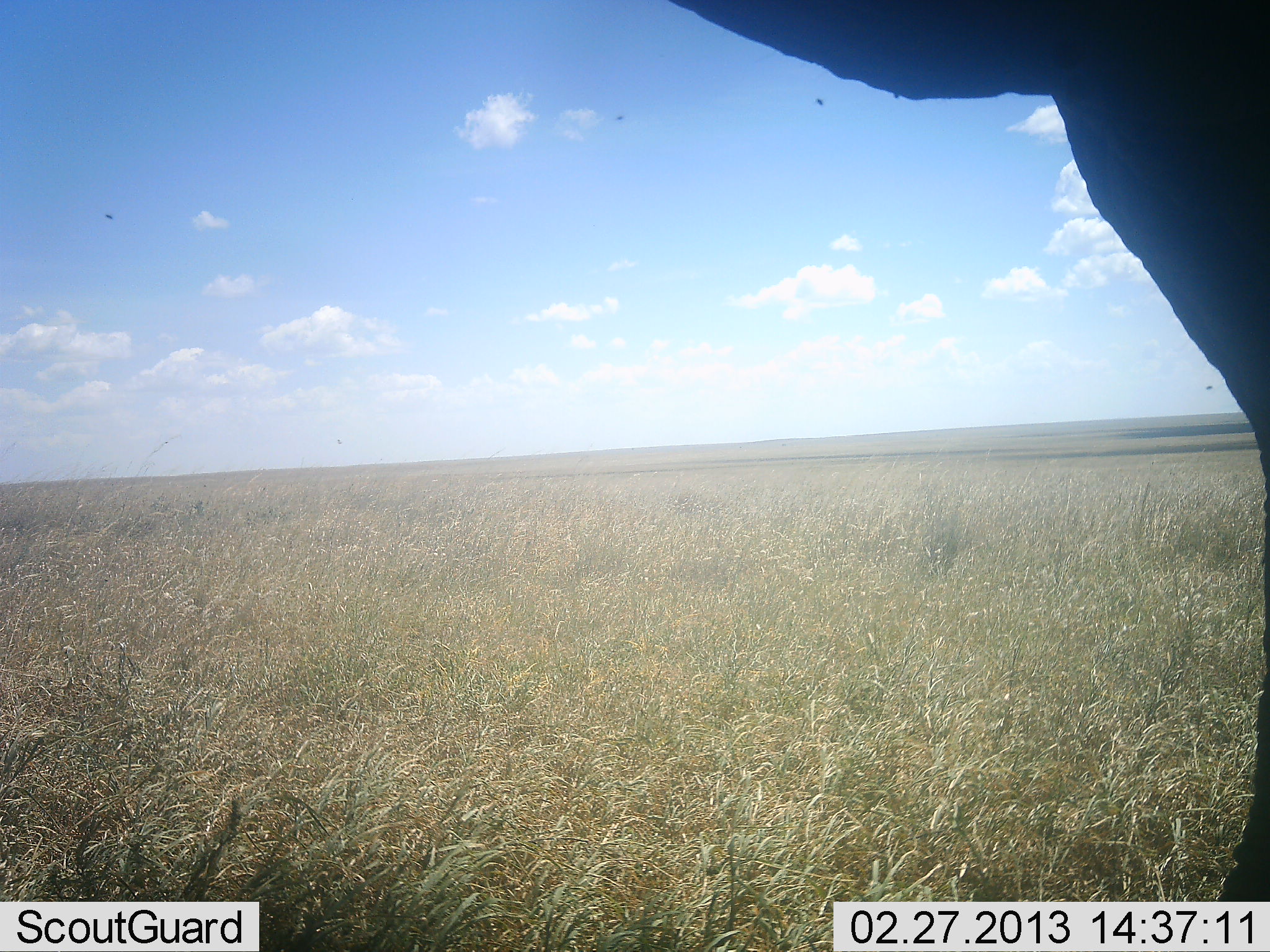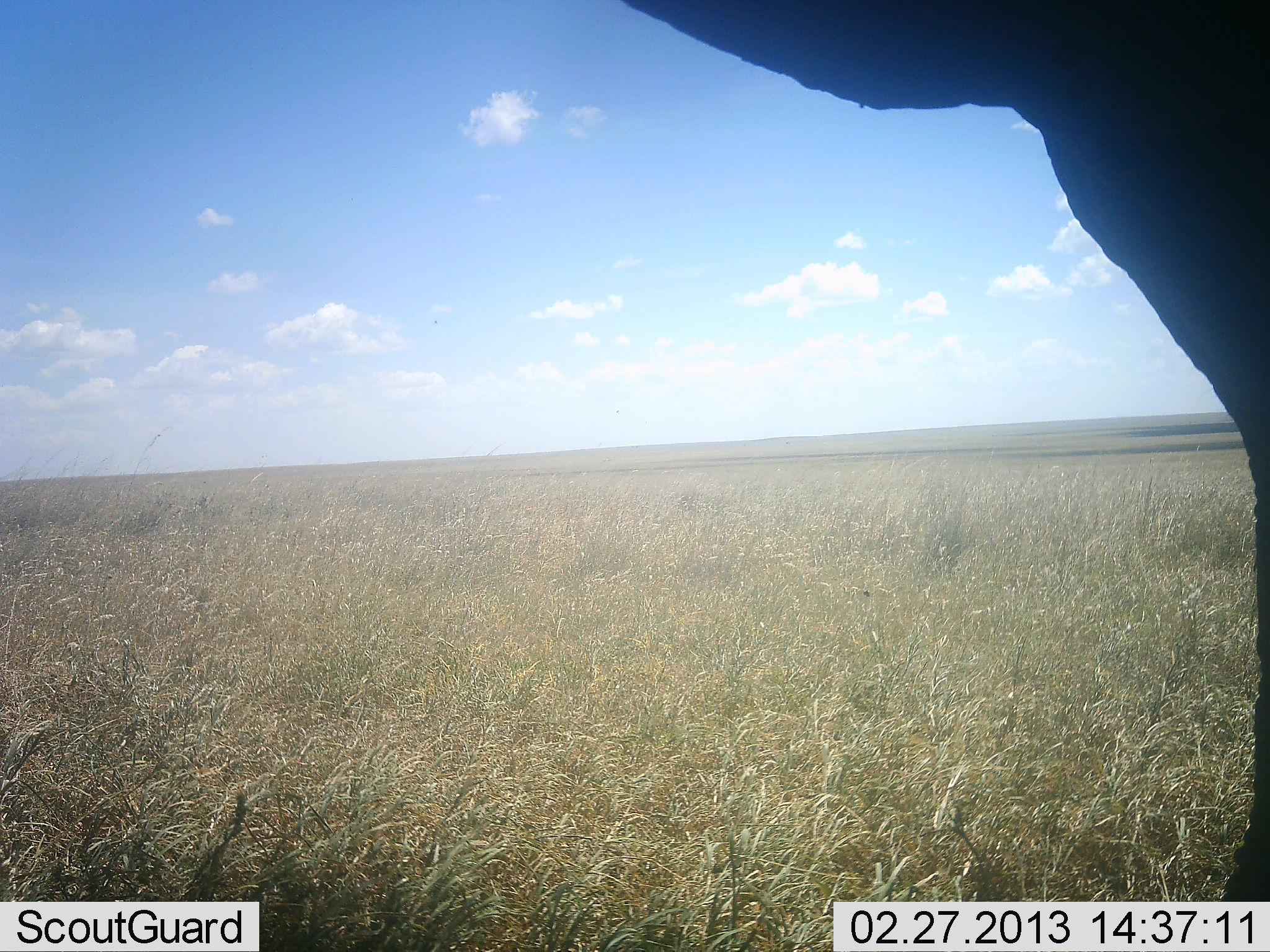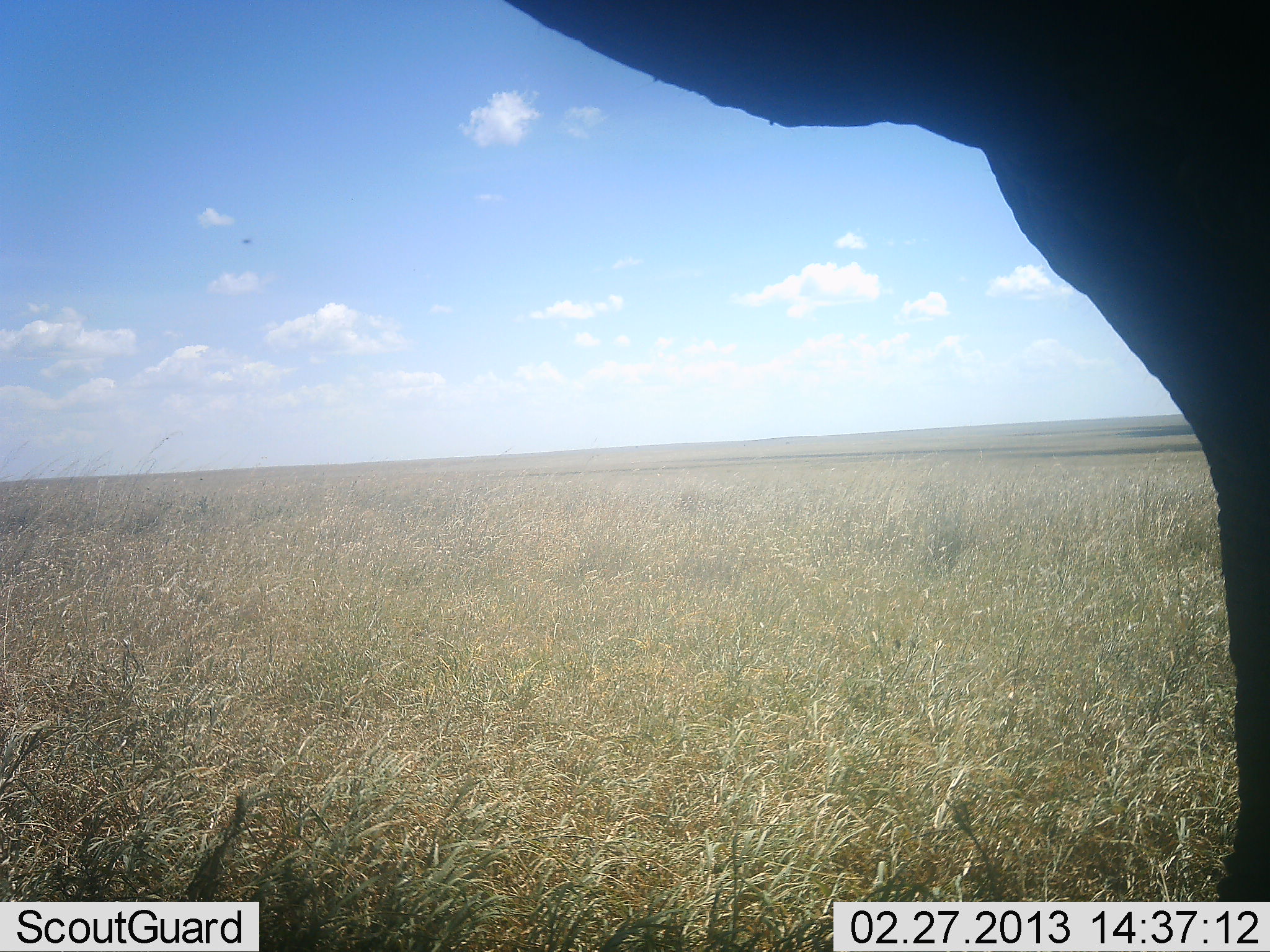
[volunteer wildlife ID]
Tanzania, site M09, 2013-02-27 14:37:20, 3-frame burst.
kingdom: Animalia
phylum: Chordata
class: Mammalia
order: Proboscidea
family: Elephantidae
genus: Loxodonta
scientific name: Loxodonta africana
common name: african bush elephant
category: elephant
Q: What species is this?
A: Elephant (african bush elephant) (Loxodonta africana).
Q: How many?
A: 1.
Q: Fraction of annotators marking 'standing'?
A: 95%.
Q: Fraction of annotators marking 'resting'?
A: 0%.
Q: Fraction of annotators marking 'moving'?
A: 0%.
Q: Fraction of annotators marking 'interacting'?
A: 5%.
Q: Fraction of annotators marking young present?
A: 0%.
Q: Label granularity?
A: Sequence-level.